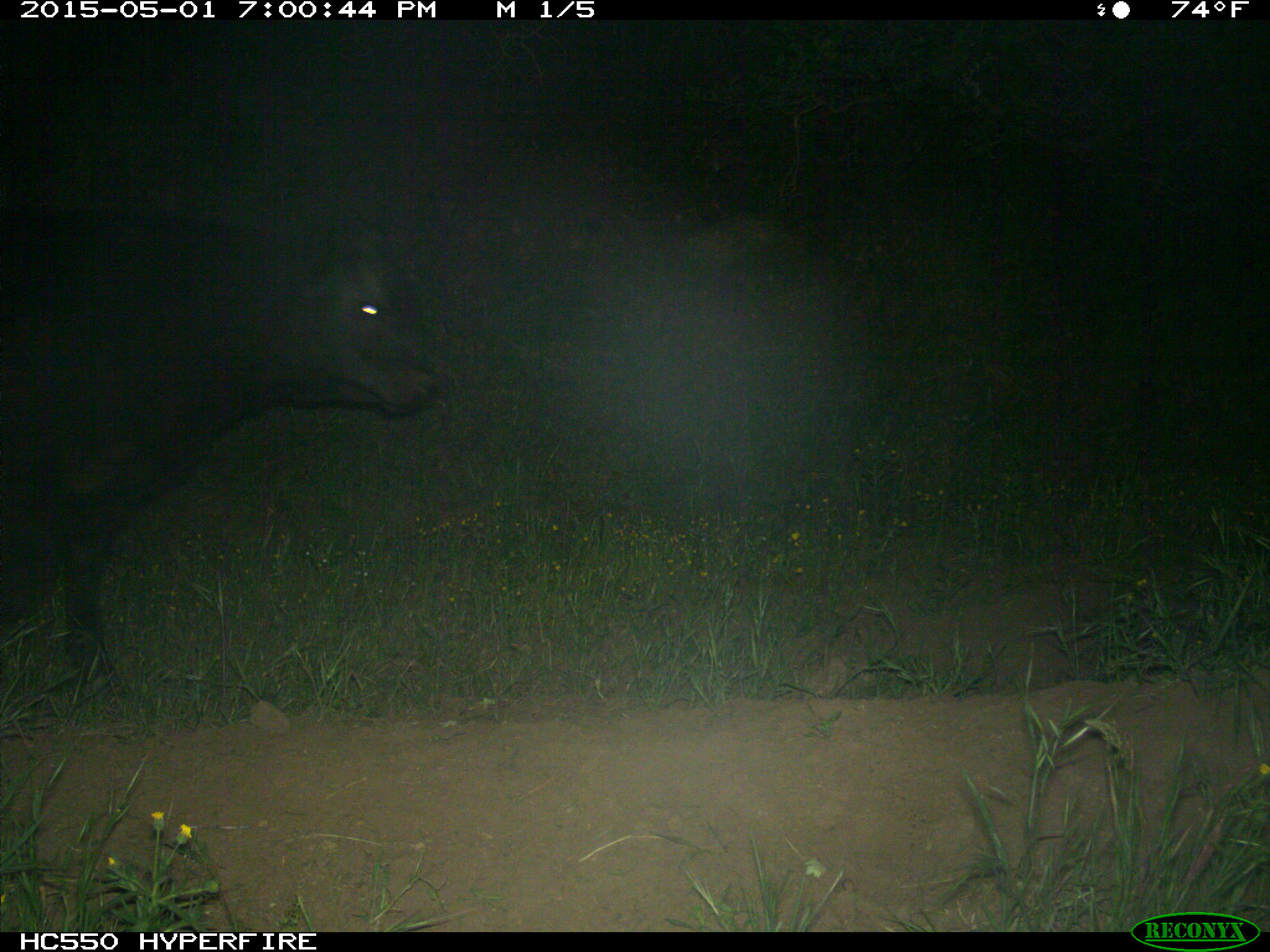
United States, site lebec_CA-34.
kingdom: Animalia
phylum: Chordata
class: Mammalia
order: Artiodactyla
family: Bovidae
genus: Bos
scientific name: Bos taurus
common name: domestic cow